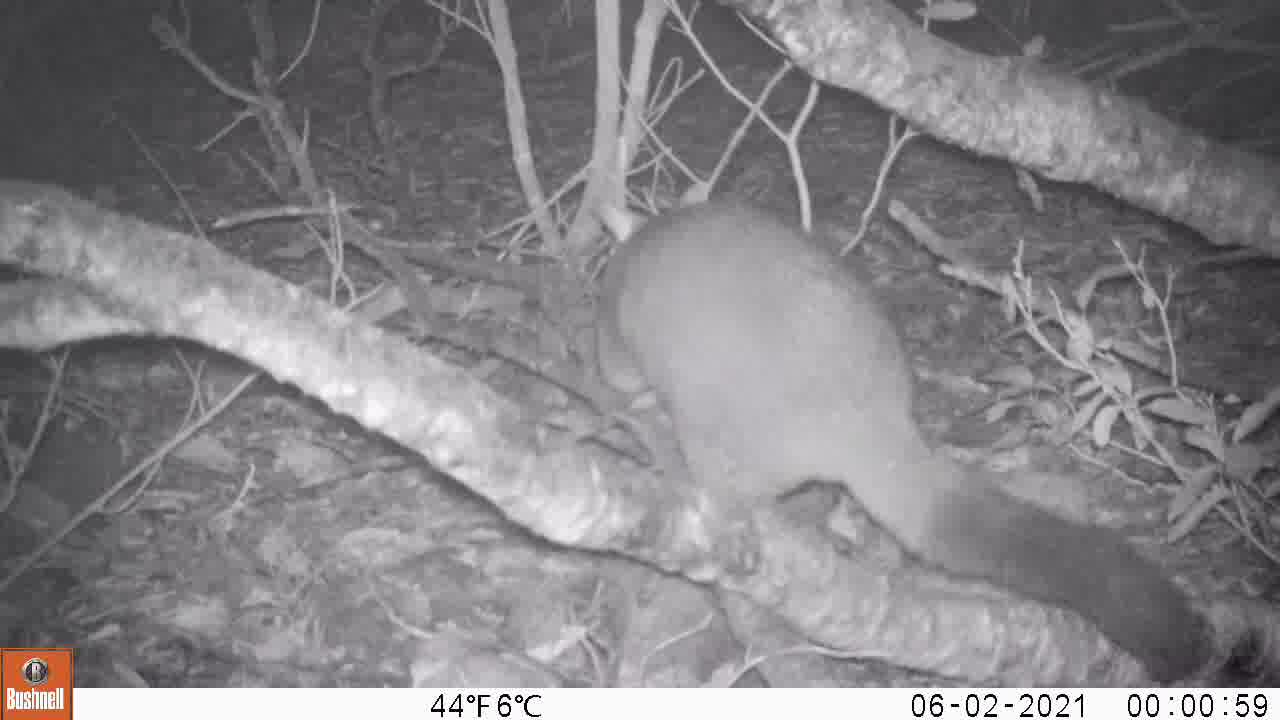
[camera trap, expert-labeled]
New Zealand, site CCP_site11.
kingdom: Animalia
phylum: Chordata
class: Mammalia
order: Diprotodontia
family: Phalangeridae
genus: Trichosurus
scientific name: Trichosurus vulpecula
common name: common brushtail possum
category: possum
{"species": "possum (common brushtail possum) (Trichosurus vulpecula)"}